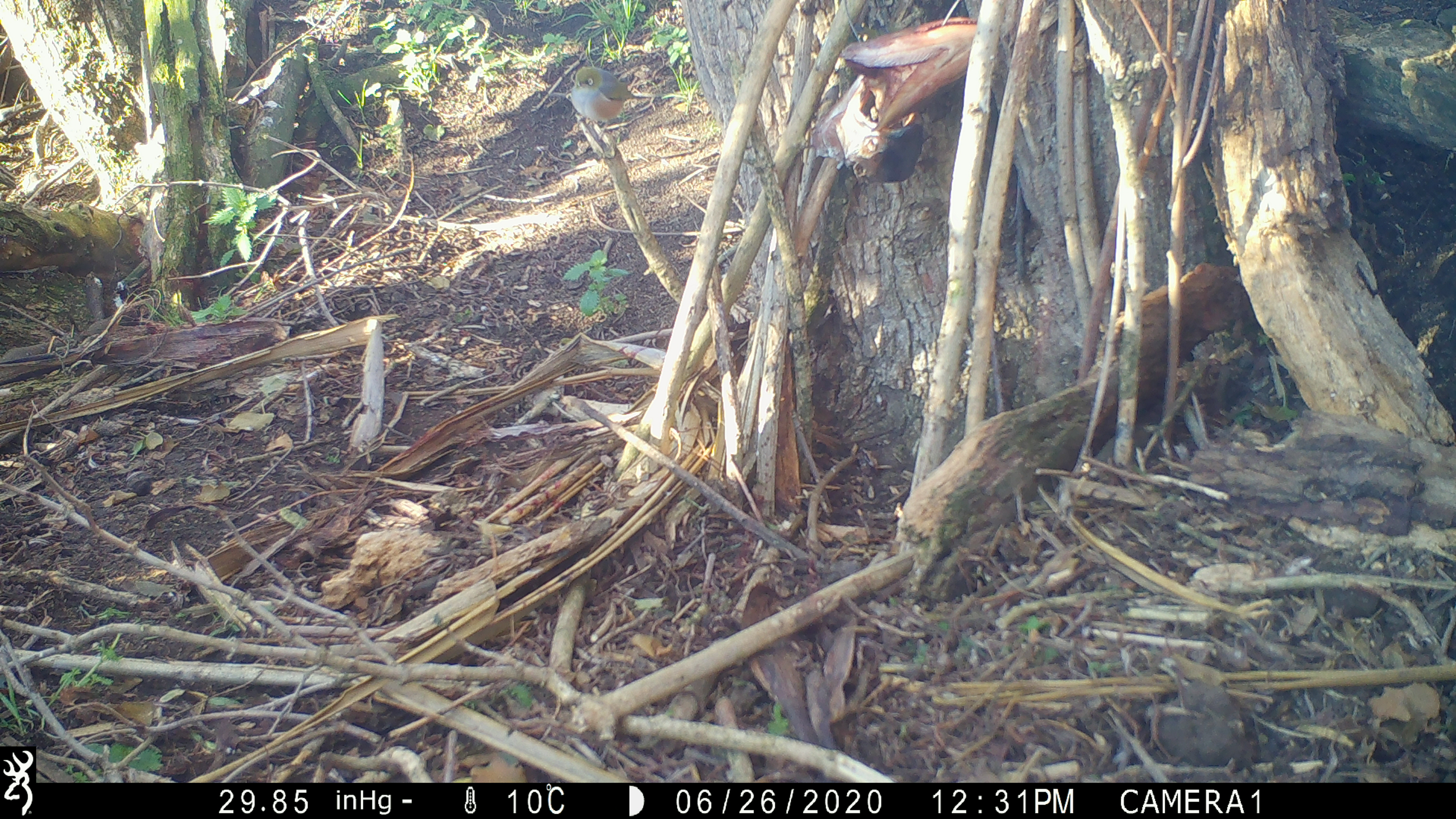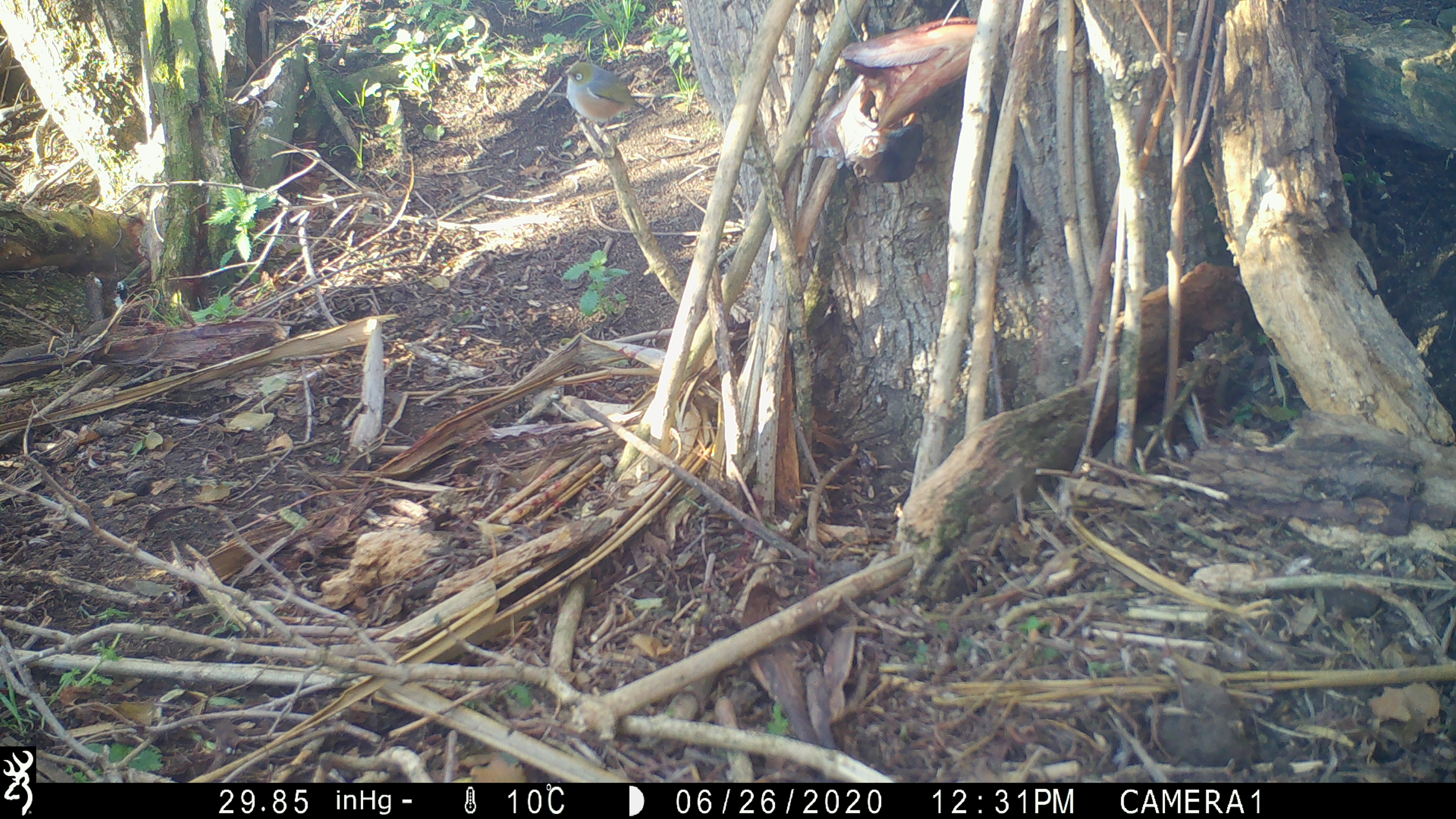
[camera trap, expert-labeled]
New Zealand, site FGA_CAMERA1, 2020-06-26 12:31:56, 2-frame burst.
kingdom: Animalia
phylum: Chordata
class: Aves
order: Passeriformes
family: Zosteropidae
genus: Zosterops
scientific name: Zosterops lateralis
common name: silvereye